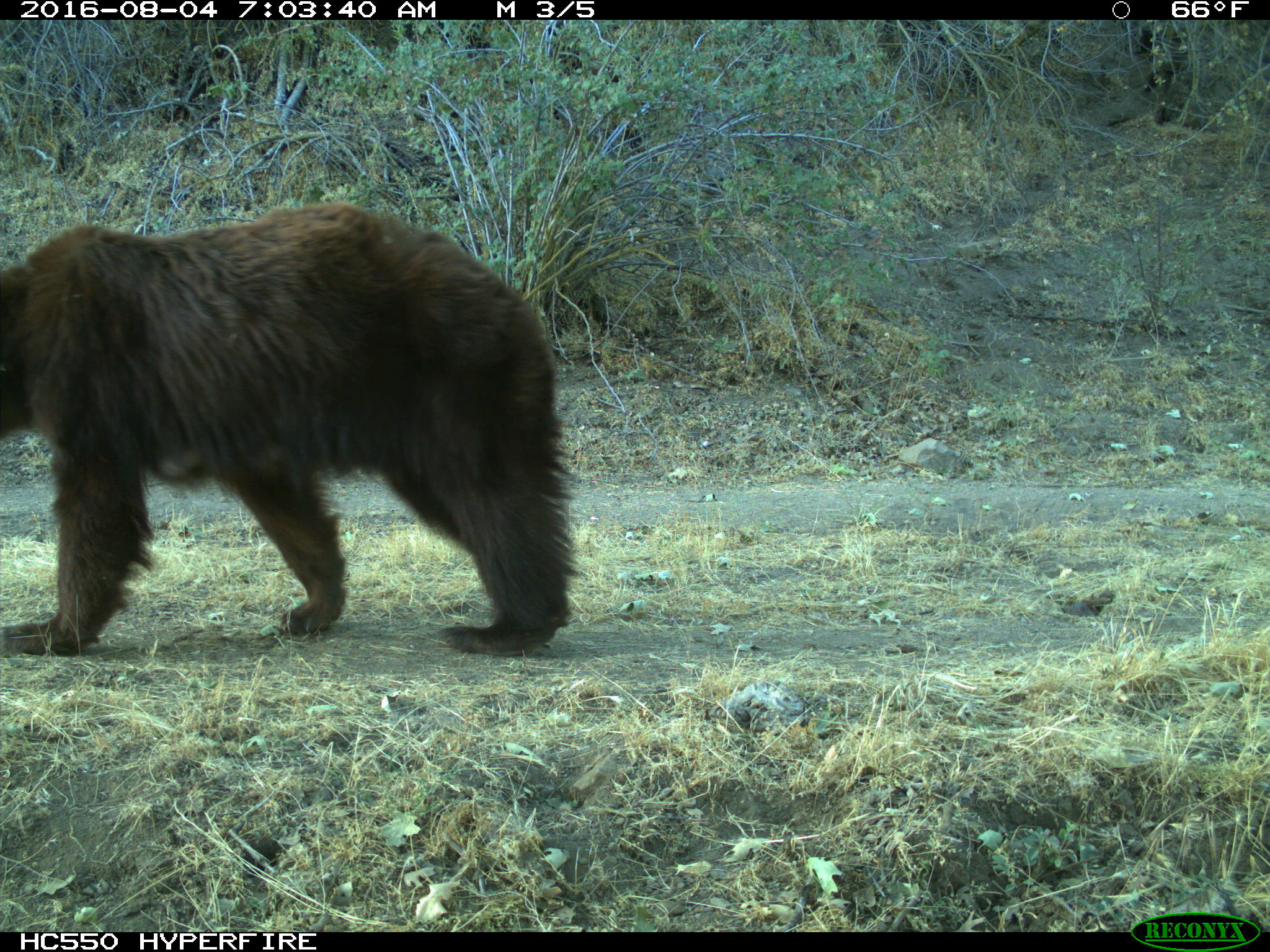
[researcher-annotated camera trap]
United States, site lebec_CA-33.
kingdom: Animalia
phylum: Chordata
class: Mammalia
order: Carnivora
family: Ursidae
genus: Ursus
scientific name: Ursus americanus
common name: american black bear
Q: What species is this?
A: Ursus americanus (american black bear).